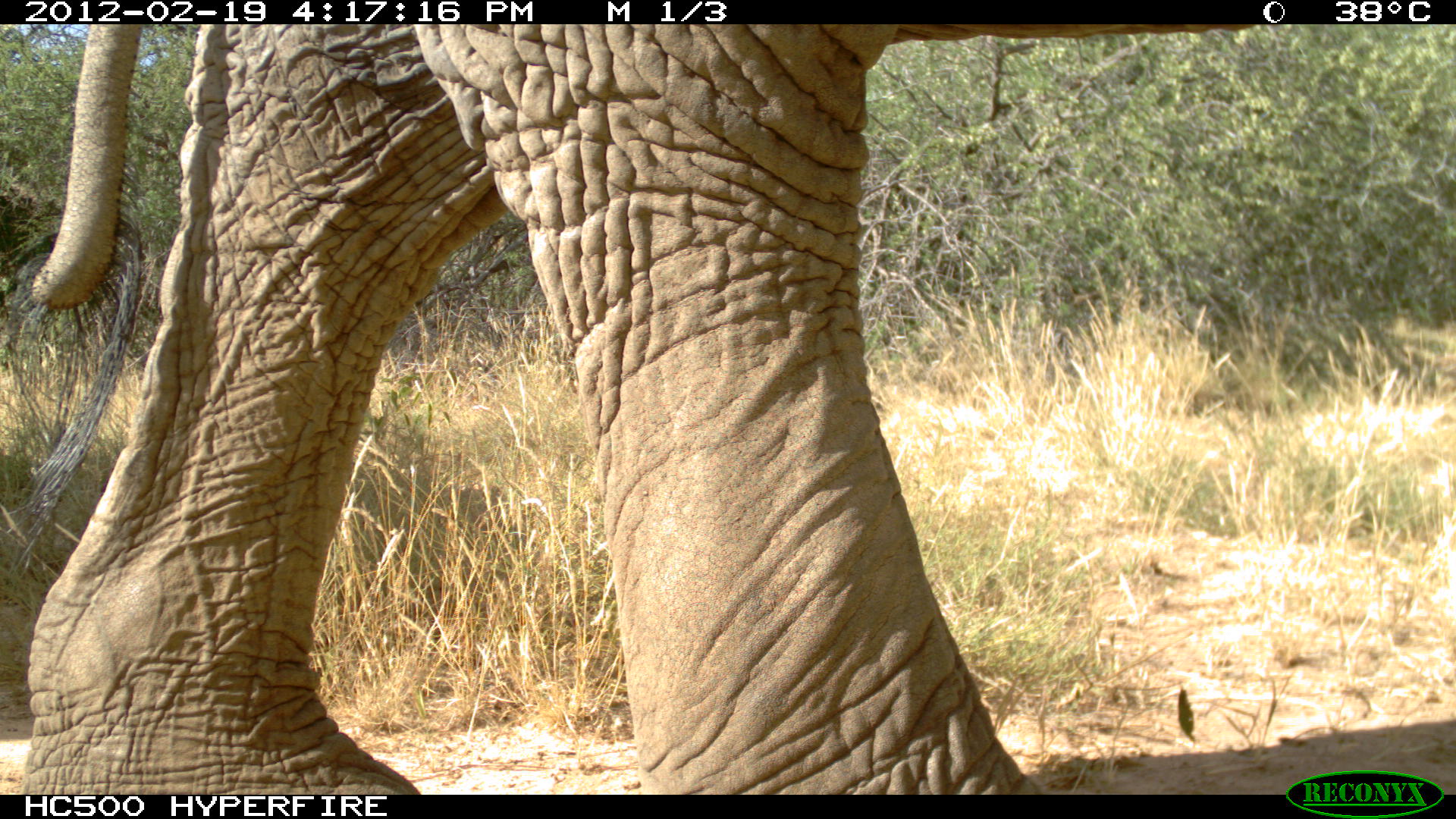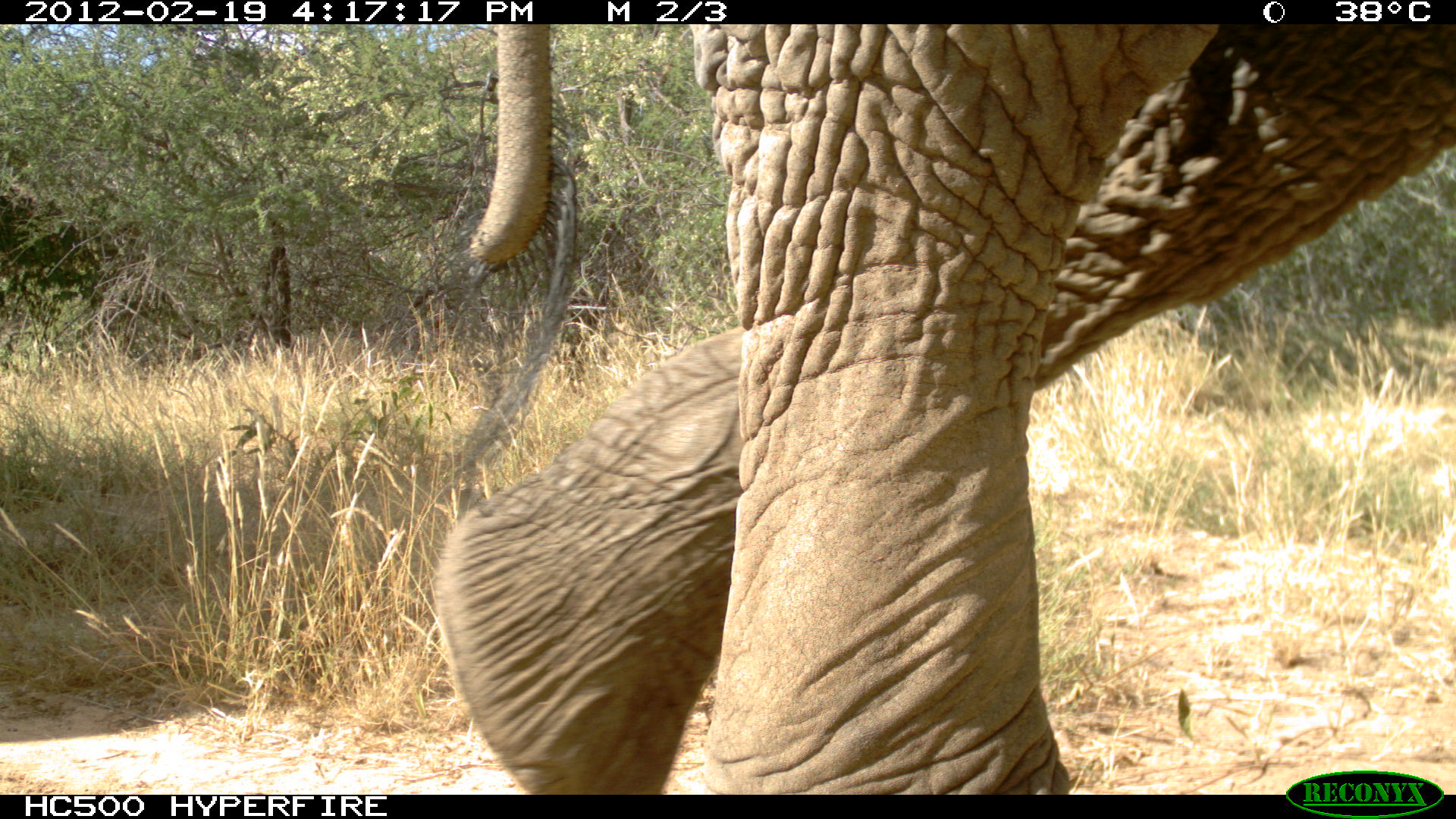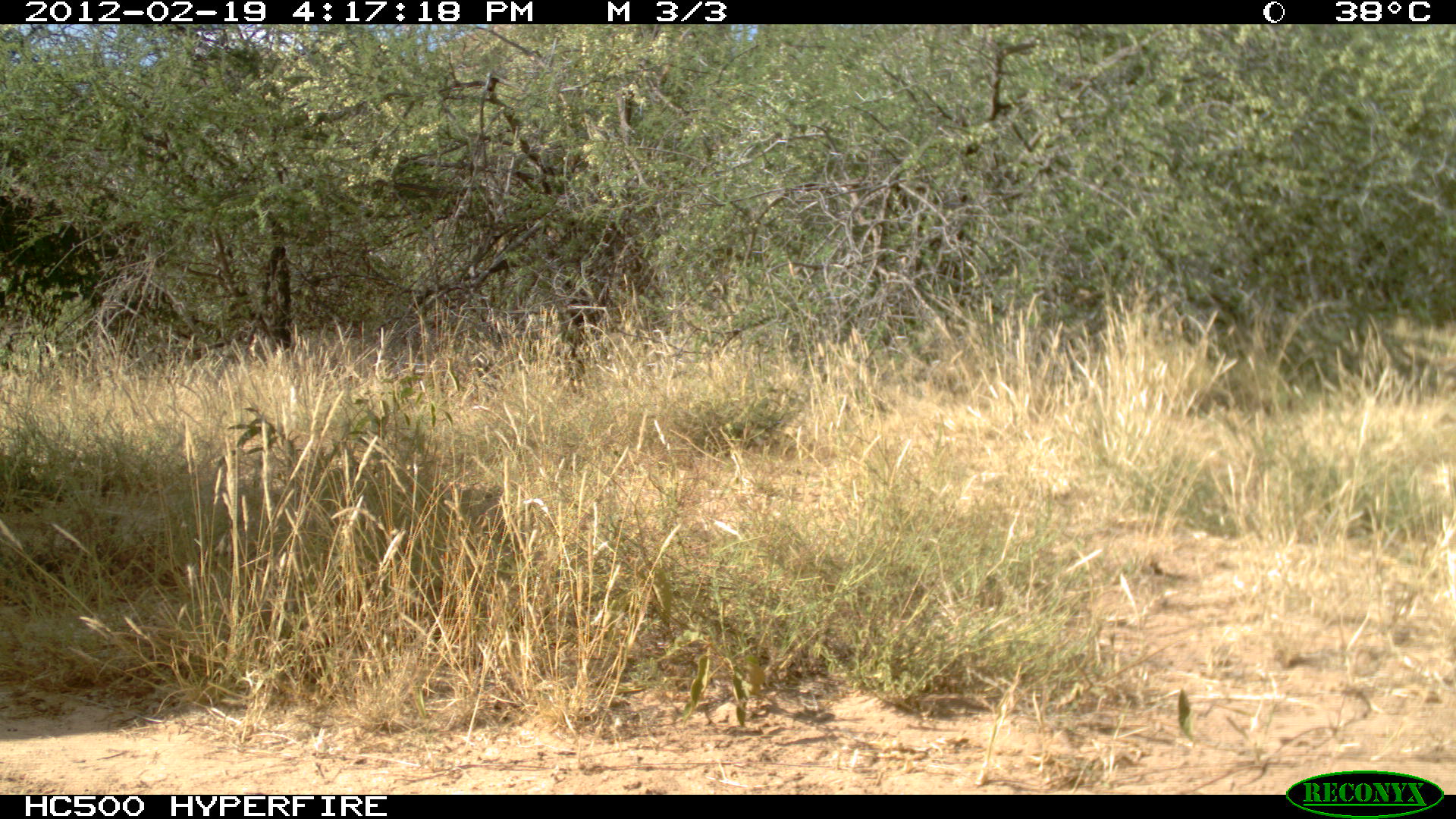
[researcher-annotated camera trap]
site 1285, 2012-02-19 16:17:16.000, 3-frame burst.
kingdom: Animalia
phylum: Chordata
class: Mammalia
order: Proboscidea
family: Elephantidae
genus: Loxodonta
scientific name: Loxodonta africana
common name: african bush elephant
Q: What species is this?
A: Loxodonta africana (african bush elephant).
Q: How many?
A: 1.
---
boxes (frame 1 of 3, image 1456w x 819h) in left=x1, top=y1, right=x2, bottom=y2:
loxodonta africana: left=0, top=23, right=1259, bottom=795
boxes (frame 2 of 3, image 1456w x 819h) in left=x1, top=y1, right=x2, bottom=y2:
loxodonta africana: left=427, top=24, right=1455, bottom=794